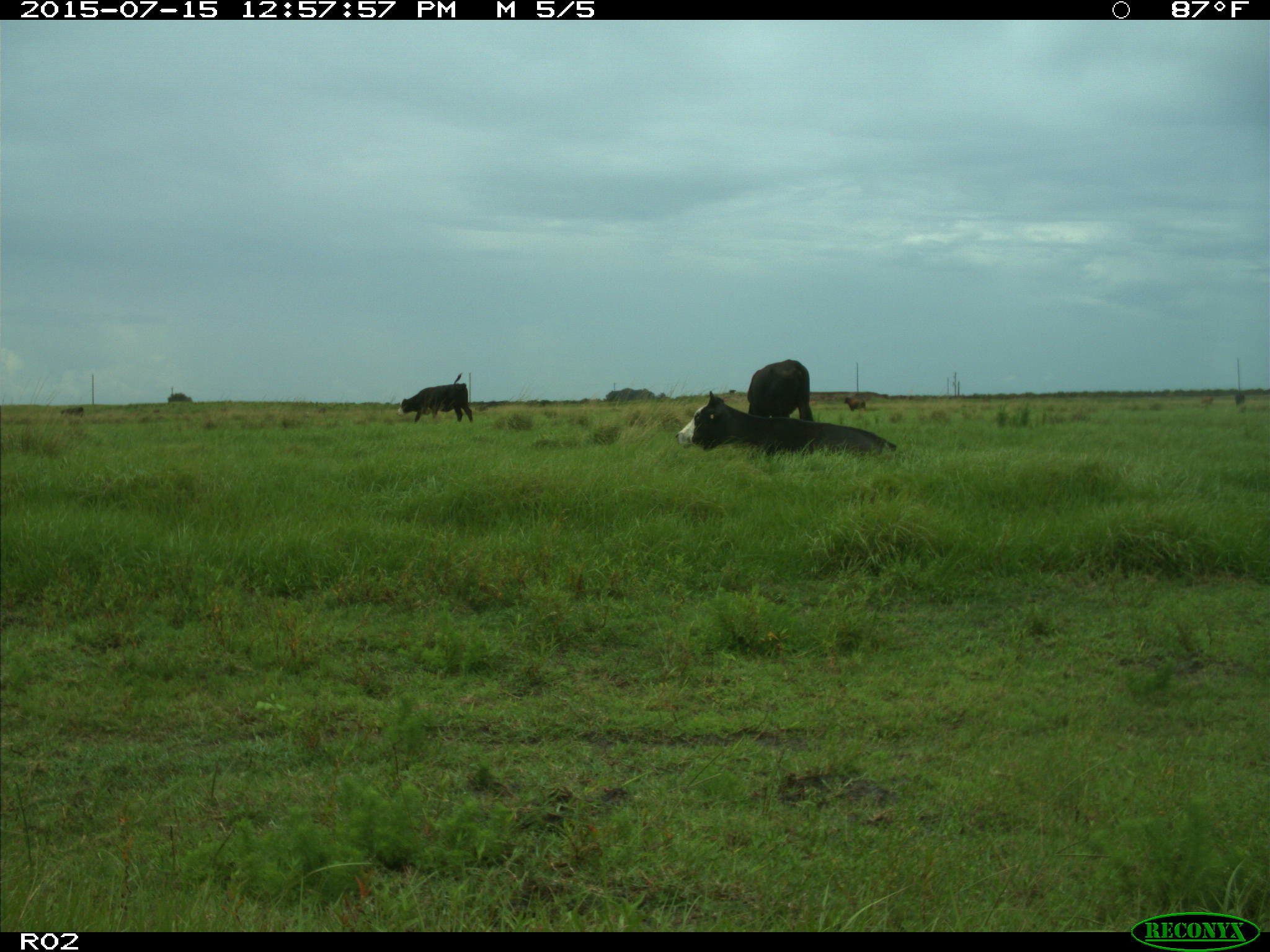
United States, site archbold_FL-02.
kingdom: Animalia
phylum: Chordata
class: Mammalia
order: Artiodactyla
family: Bovidae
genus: Bos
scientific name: Bos taurus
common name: domestic cow